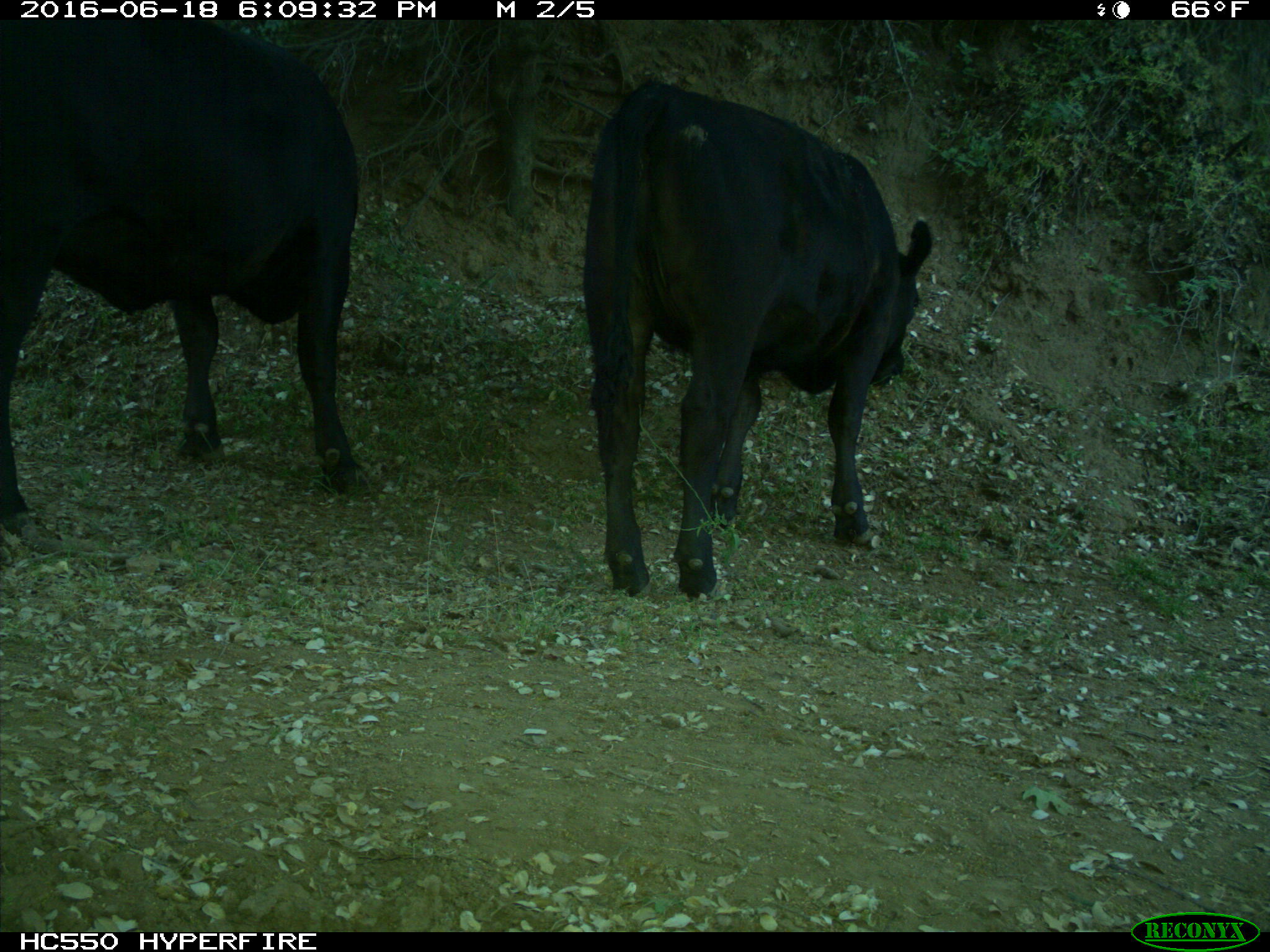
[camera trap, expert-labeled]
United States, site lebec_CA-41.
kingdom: Animalia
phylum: Chordata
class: Mammalia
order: Artiodactyla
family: Bovidae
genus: Bos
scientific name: Bos taurus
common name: domestic cow